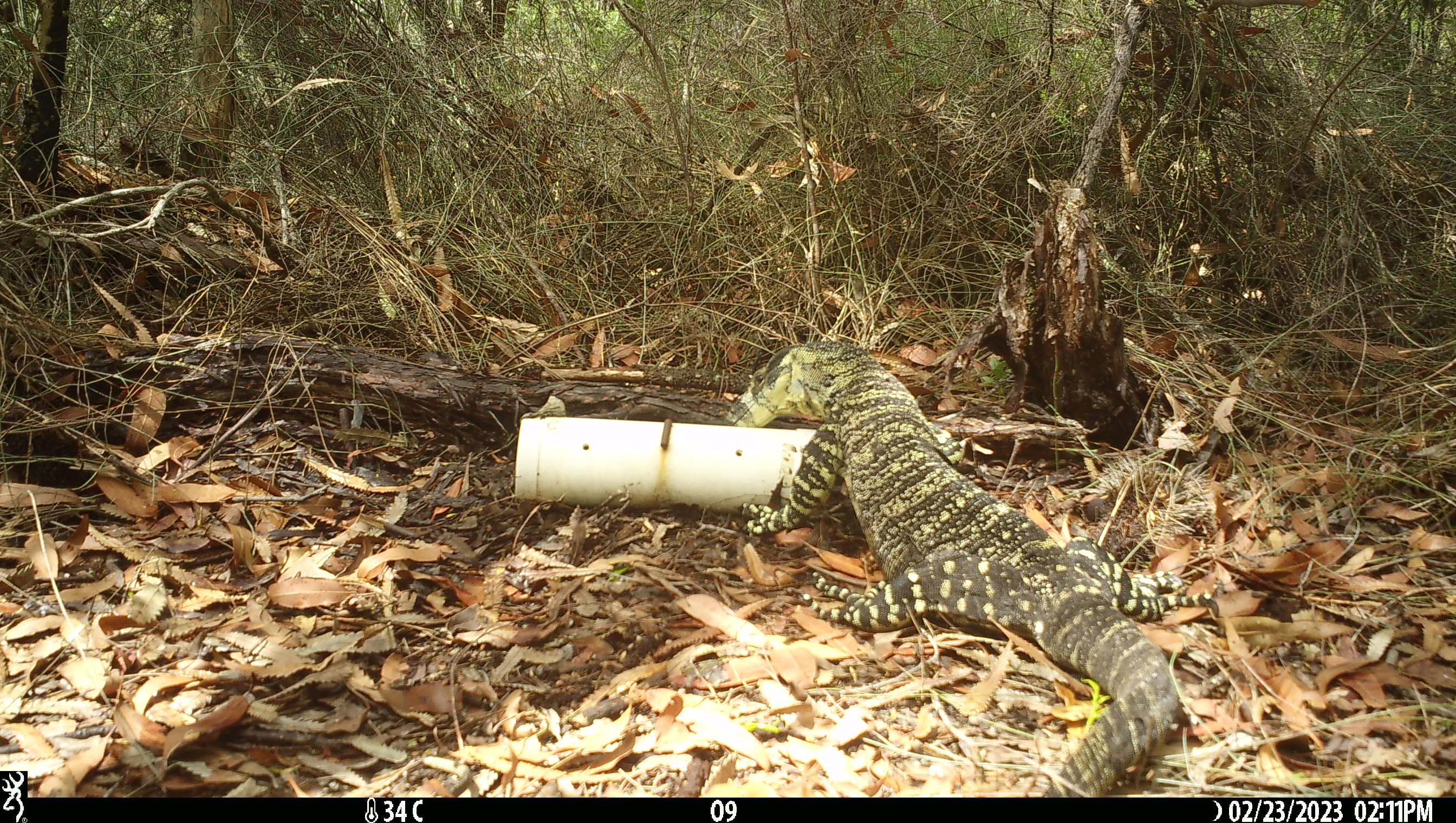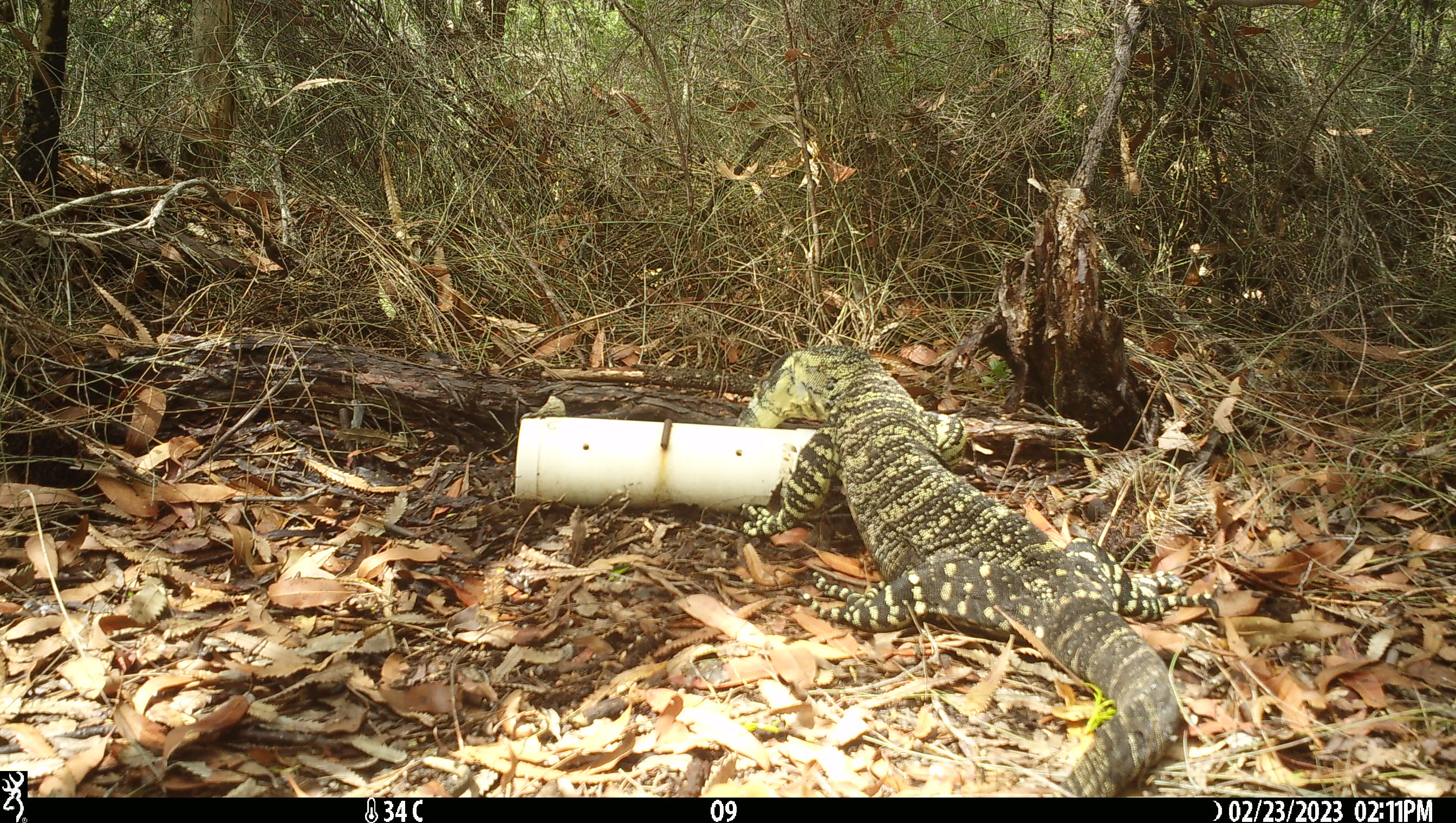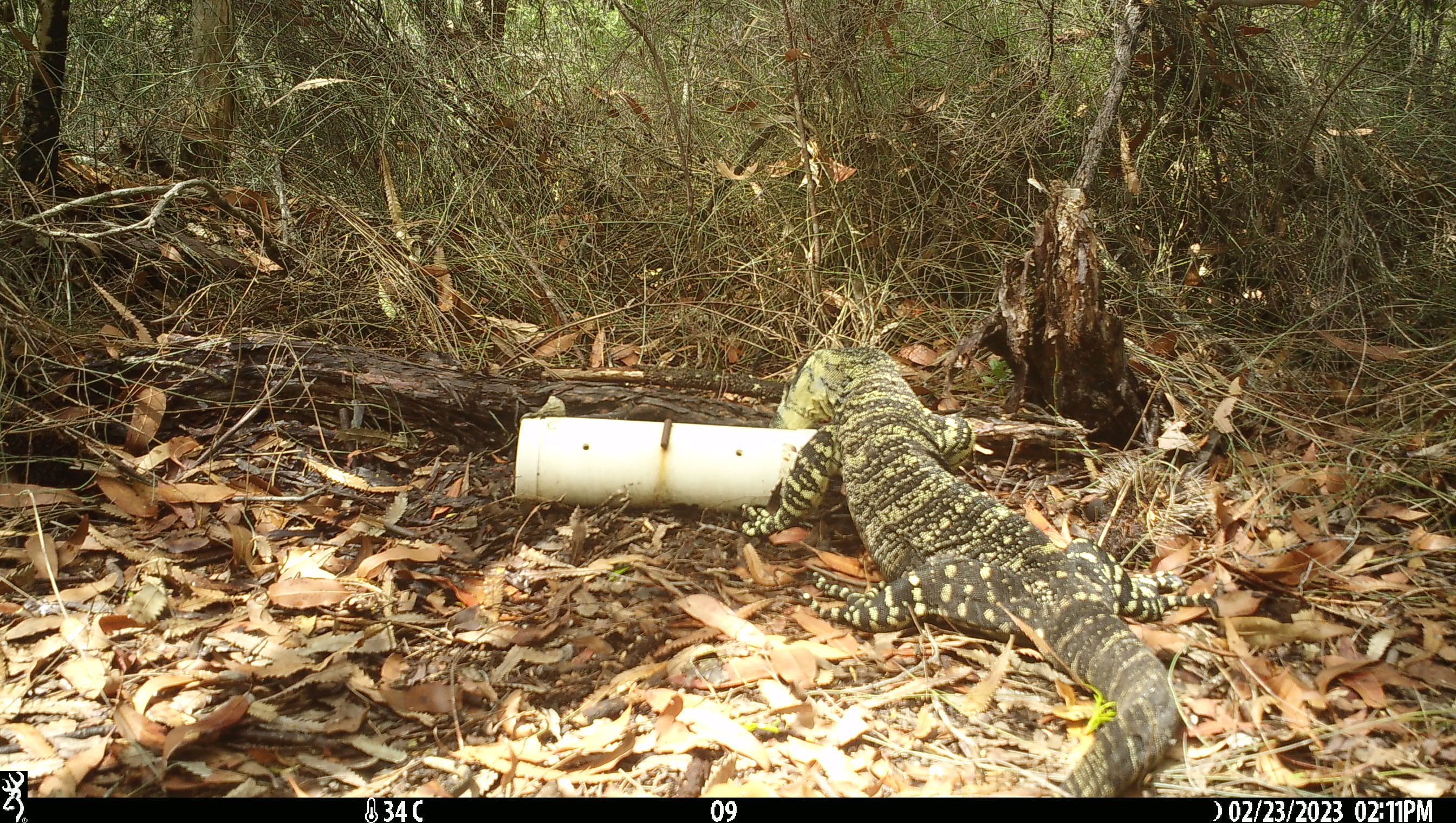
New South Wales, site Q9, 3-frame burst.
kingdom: Animalia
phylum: Chordata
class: Reptilia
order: Squamata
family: Varanidae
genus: Varanus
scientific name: Varanus varius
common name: lace monitor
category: goanna